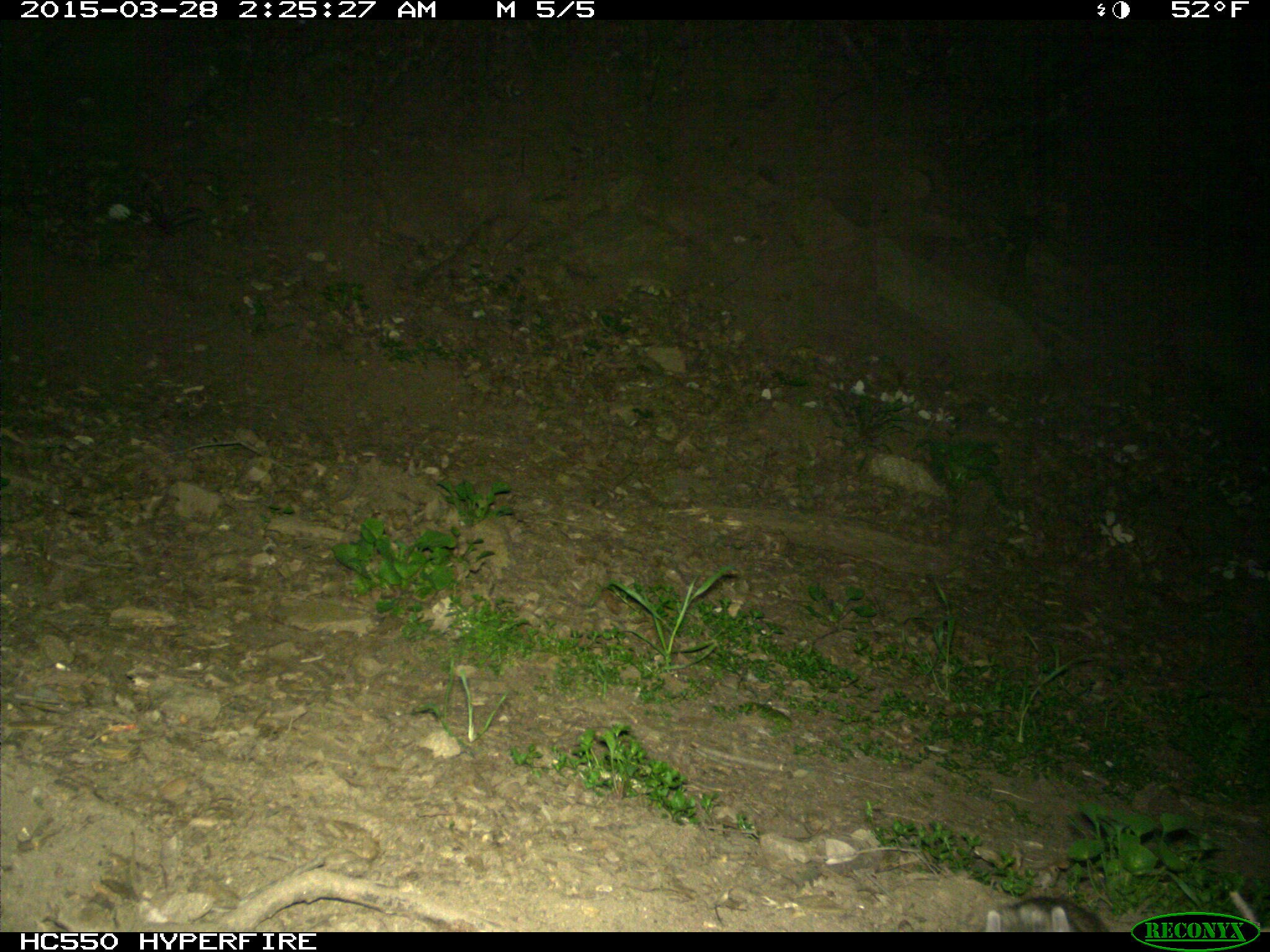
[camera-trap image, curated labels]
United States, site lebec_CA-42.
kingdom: Animalia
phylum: Chordata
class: Mammalia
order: Rodentia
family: Cricetidae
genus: Neotoma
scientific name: Neotoma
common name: pack rat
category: unidentified pack rat